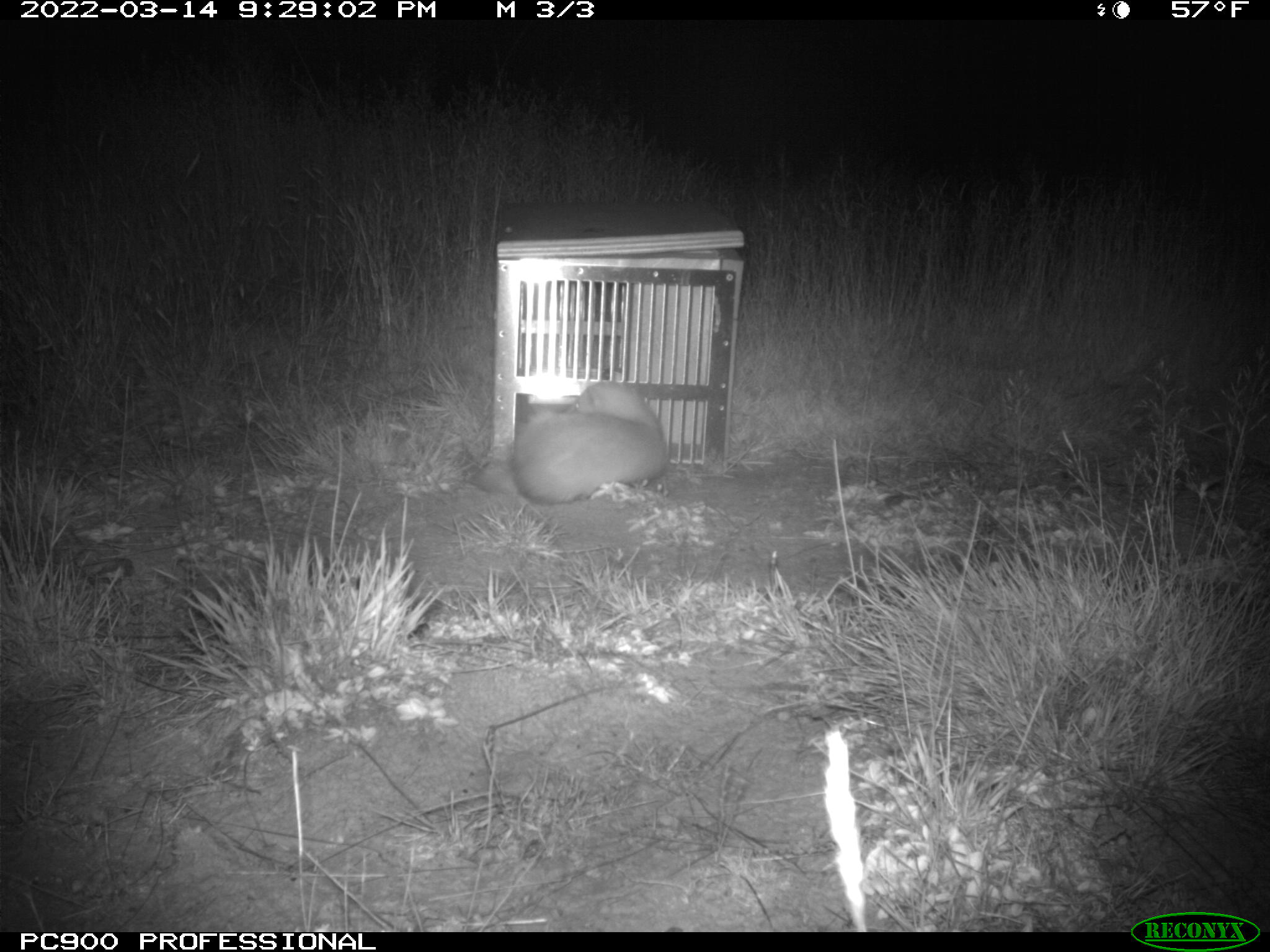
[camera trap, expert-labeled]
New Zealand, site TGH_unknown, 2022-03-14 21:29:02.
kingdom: Animalia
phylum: Chordata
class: Mammalia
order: Carnivora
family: Mustelidae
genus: Mustela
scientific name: Mustela furo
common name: ferret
Ferret (Mustela furo).